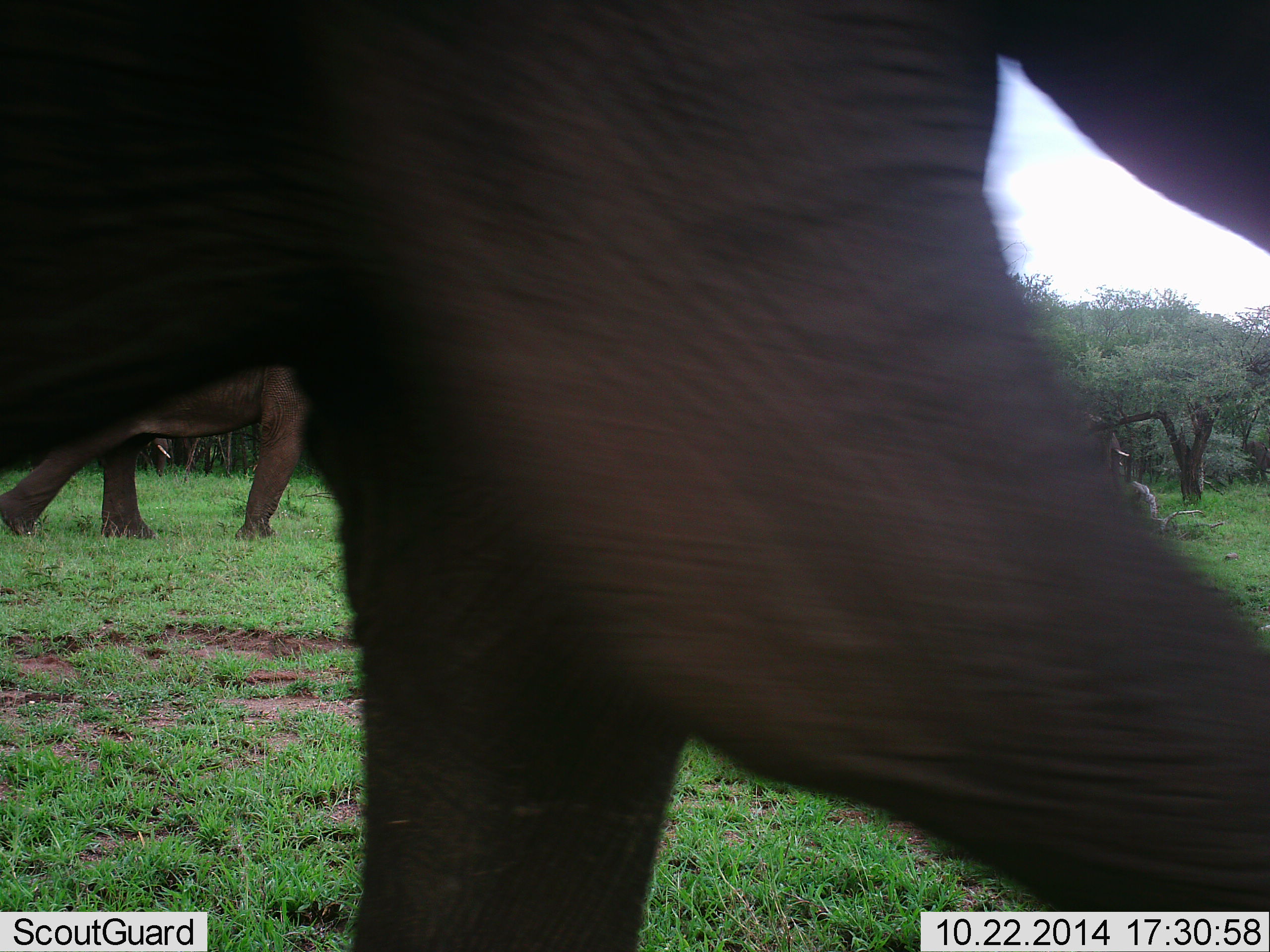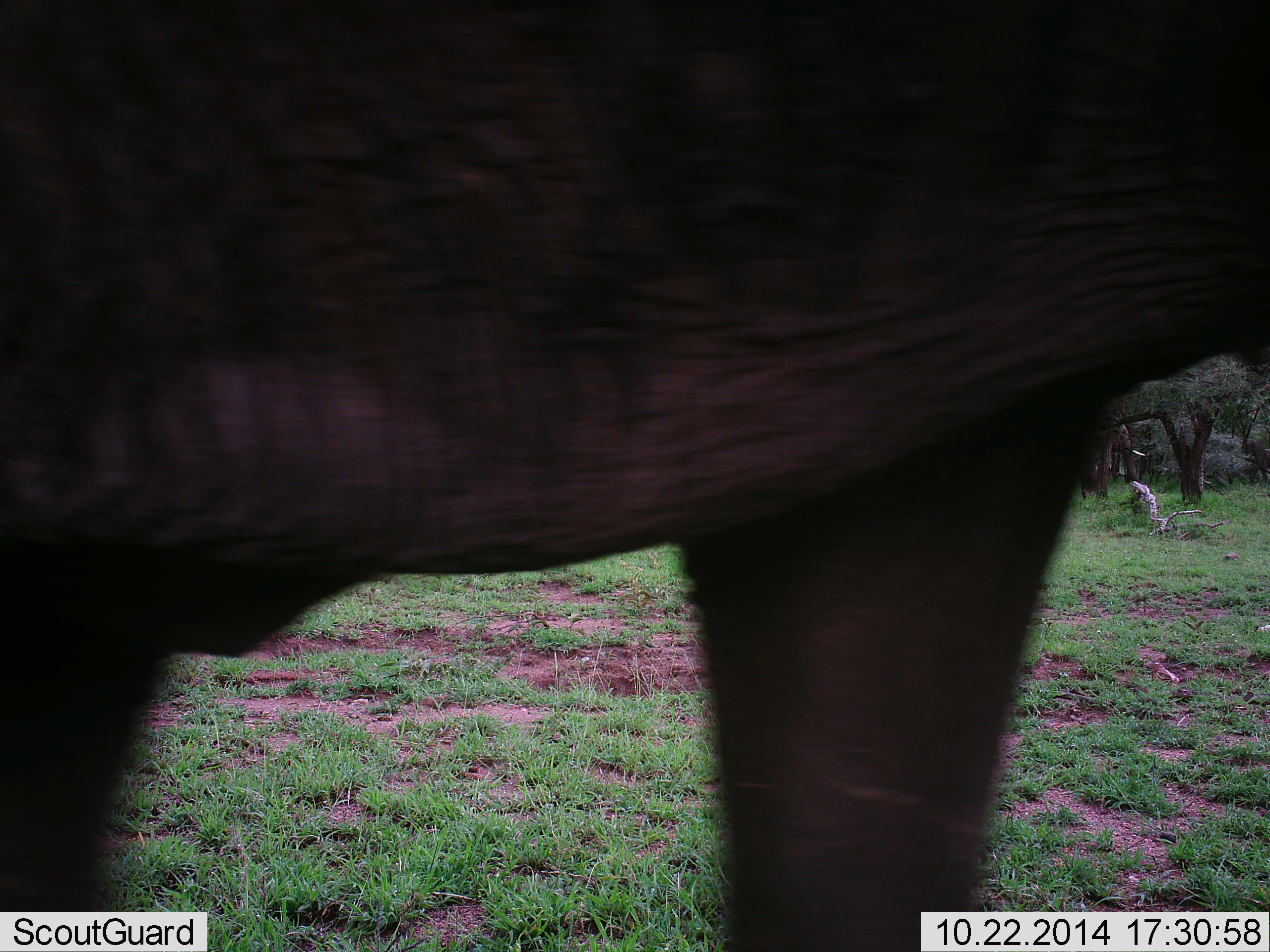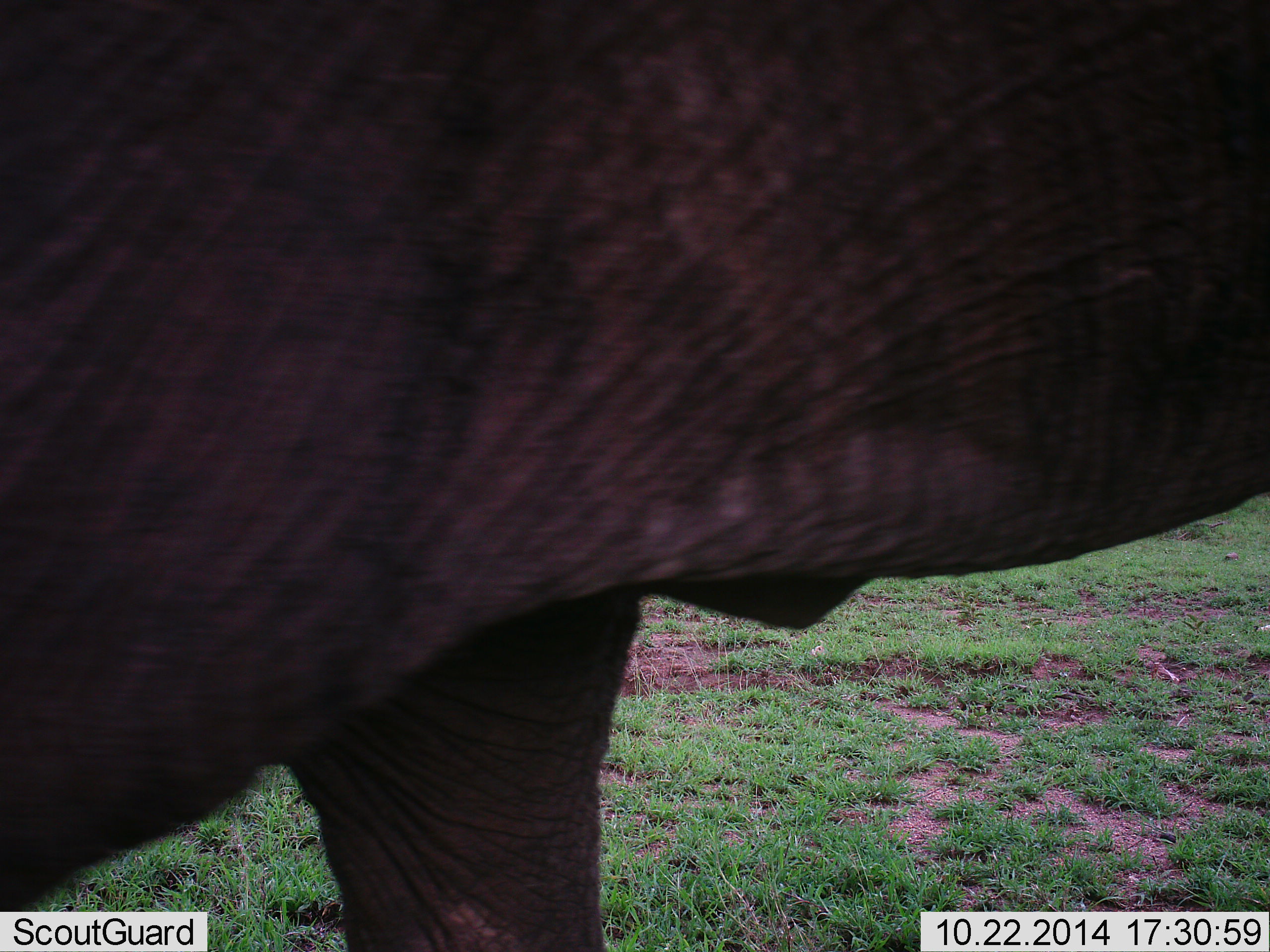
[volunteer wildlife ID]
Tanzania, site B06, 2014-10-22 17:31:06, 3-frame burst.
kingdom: Animalia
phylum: Chordata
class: Mammalia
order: Proboscidea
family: Elephantidae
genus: Loxodonta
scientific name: Loxodonta africana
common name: african bush elephant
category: elephant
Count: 3.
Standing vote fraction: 30%.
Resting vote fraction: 0%.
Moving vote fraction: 90%.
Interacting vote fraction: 0%.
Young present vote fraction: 0%.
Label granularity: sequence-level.